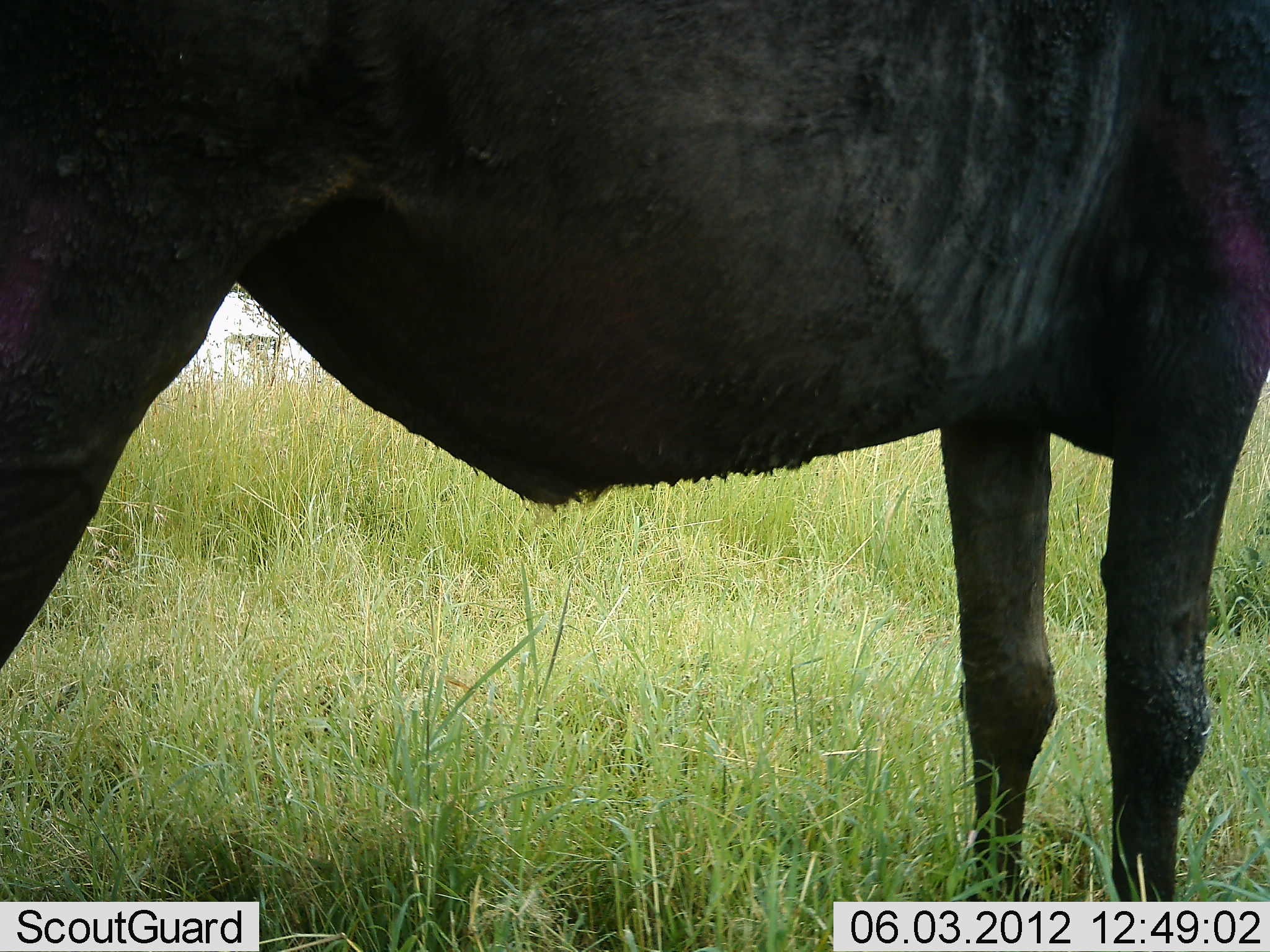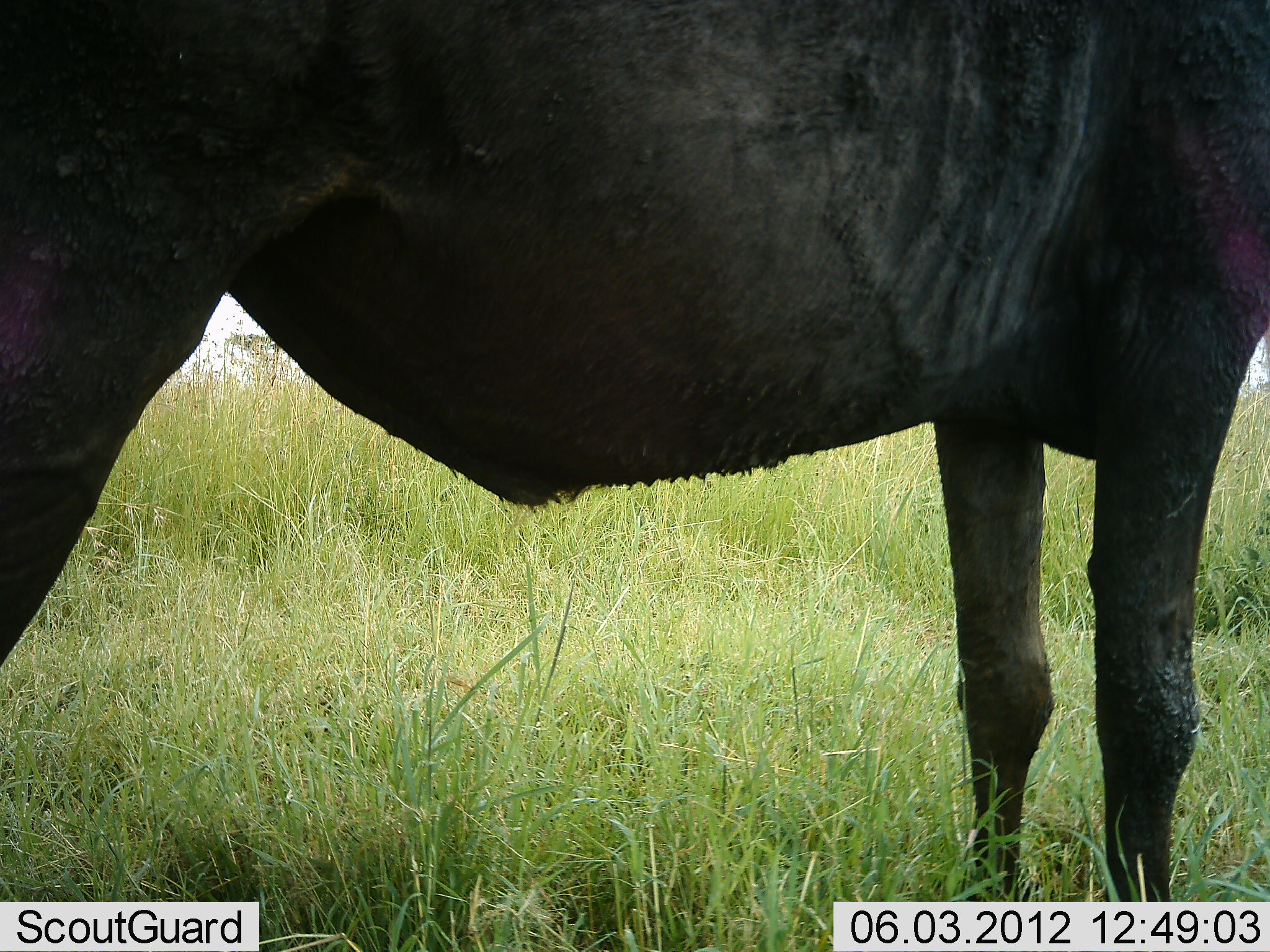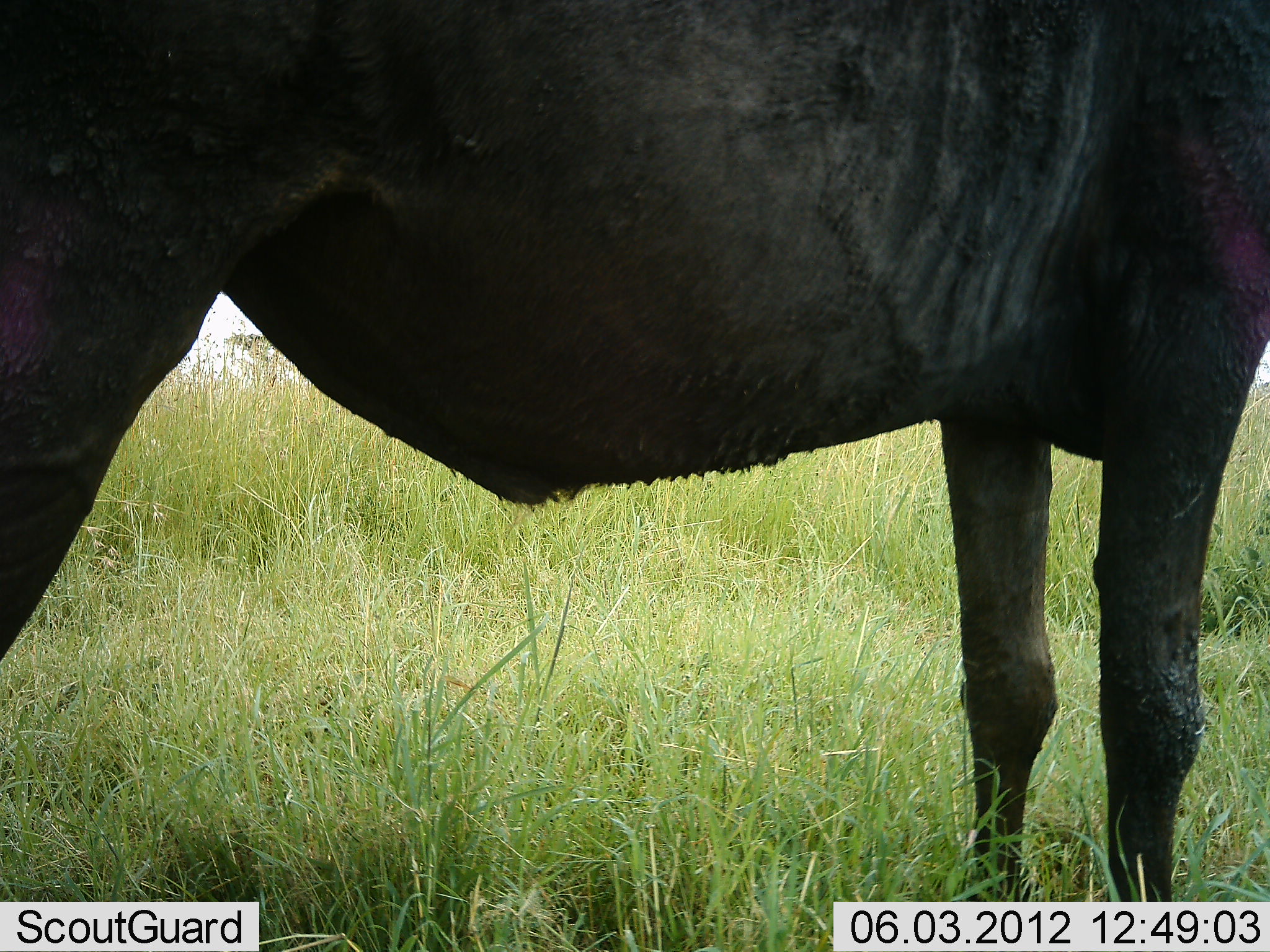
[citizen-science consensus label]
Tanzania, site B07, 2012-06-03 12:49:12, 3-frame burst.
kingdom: Animalia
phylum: Chordata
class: Mammalia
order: Artiodactyla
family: Bovidae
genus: Connochaetes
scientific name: Connochaetes taurinus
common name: blue wildebeest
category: wildebeest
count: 1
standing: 100%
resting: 0%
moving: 0%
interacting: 0%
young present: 0%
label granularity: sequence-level